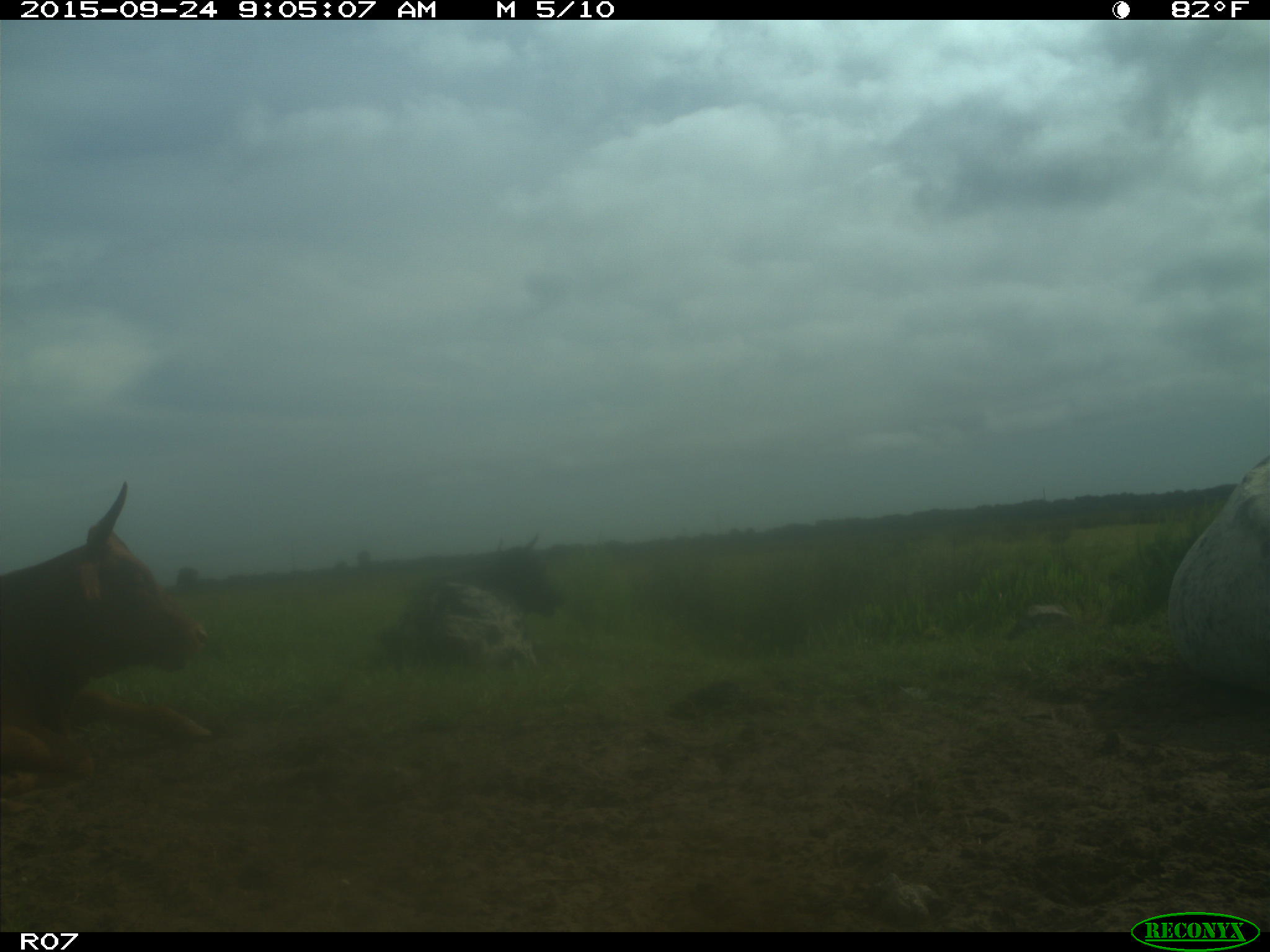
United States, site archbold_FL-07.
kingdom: Animalia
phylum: Chordata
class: Mammalia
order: Artiodactyla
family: Bovidae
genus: Bos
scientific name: Bos taurus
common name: domestic cow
Bos taurus (domestic cow).